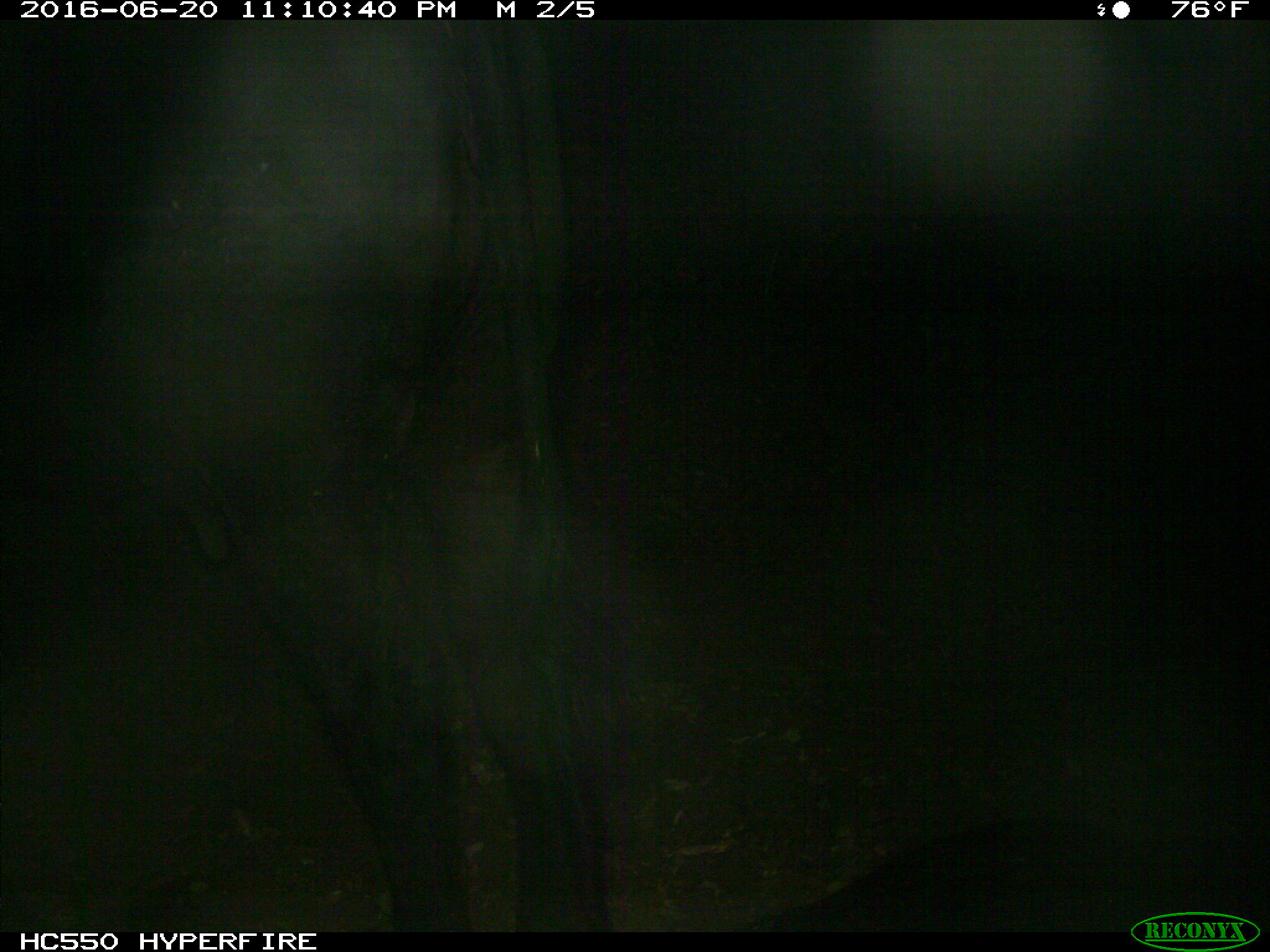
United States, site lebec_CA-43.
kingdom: Animalia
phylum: Chordata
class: Mammalia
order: Artiodactyla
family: Bovidae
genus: Bos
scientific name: Bos taurus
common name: domestic cow